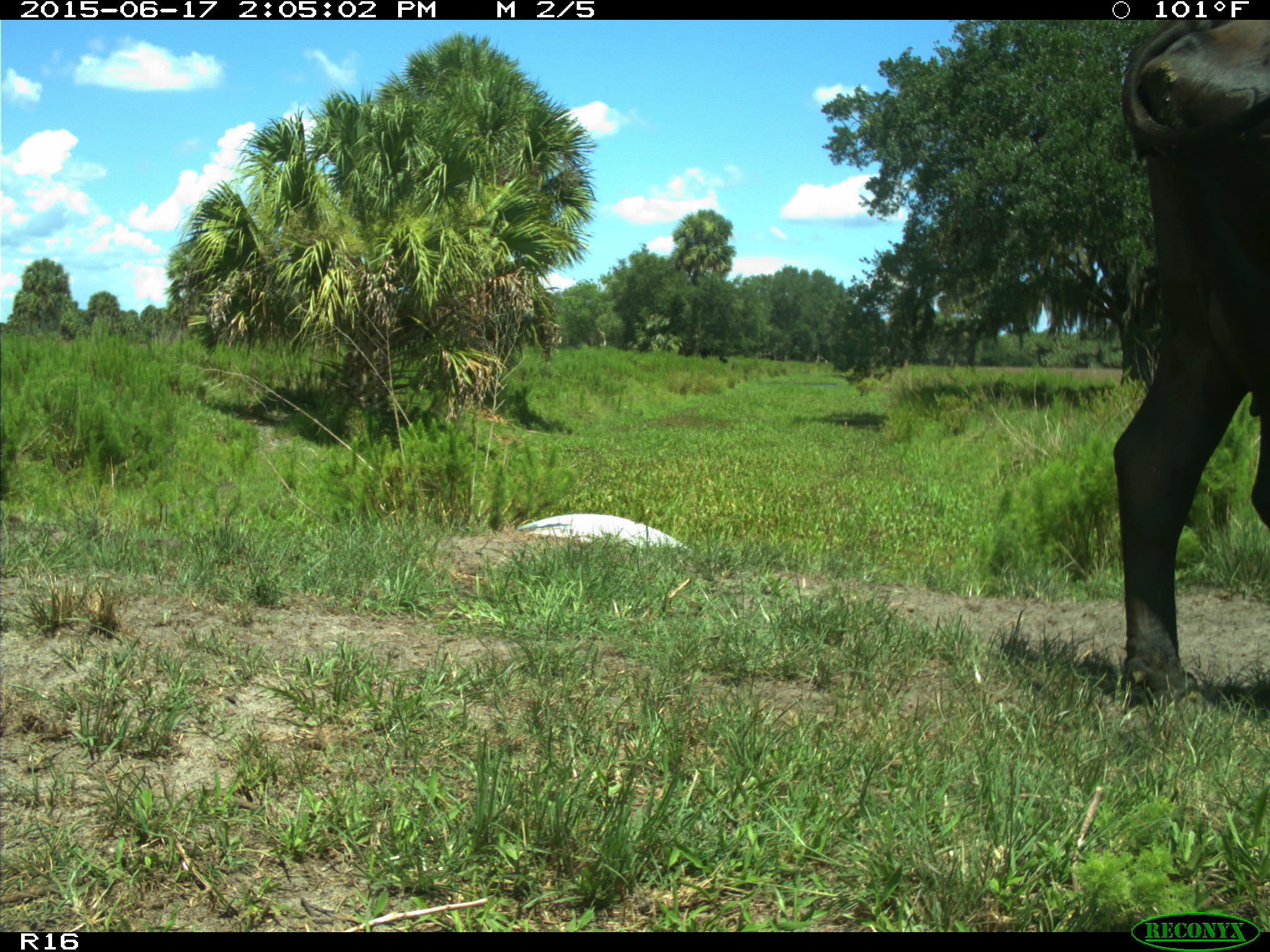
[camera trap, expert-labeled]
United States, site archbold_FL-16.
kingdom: Animalia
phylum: Chordata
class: Mammalia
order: Artiodactyla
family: Bovidae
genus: Bos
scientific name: Bos taurus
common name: domestic cow